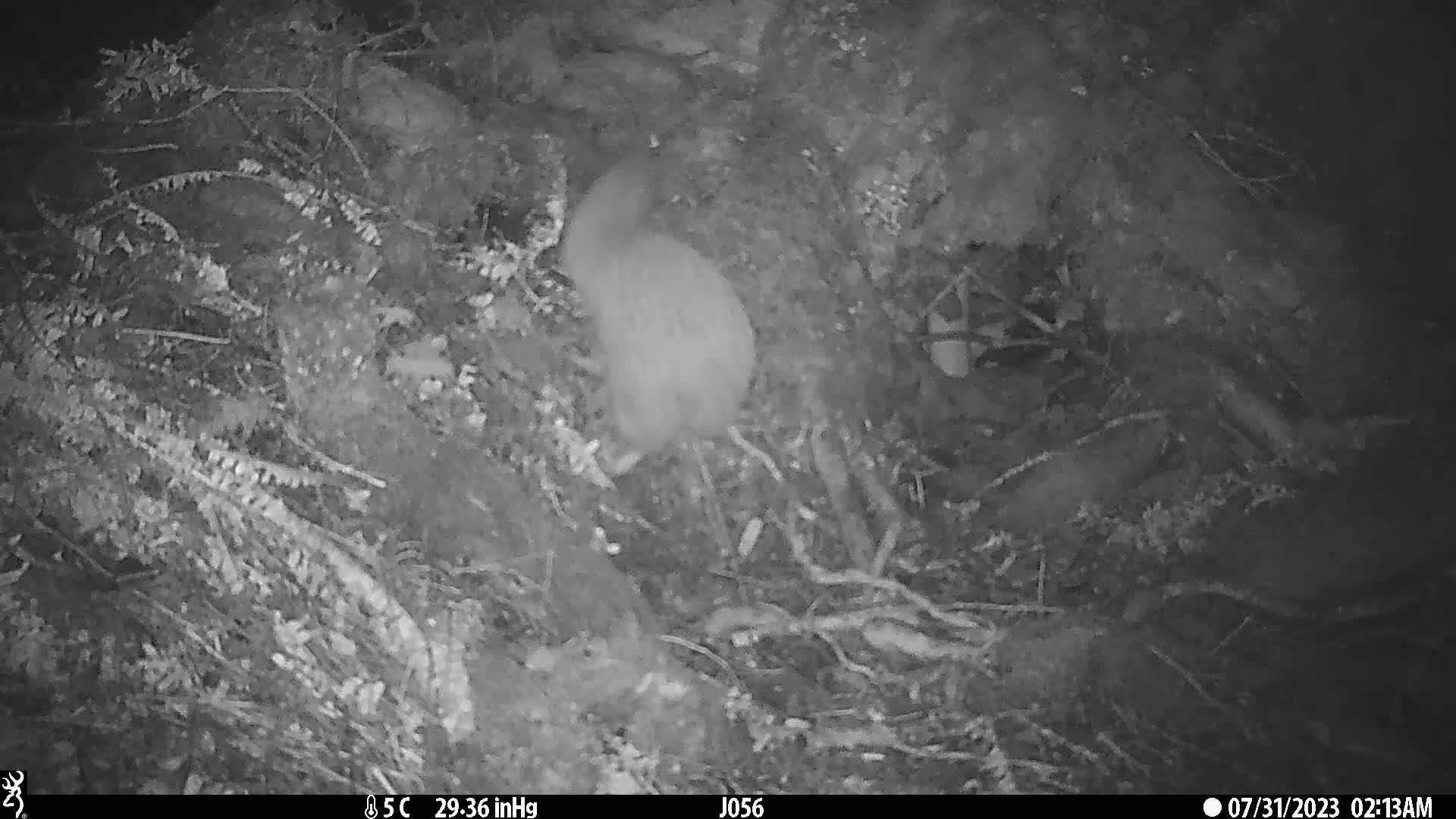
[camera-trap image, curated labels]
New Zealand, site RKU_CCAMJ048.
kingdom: Animalia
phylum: Chordata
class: Aves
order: Apterygiformes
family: Apterygidae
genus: Apteryx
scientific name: Apteryx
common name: kiwi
Kiwi (Apteryx).